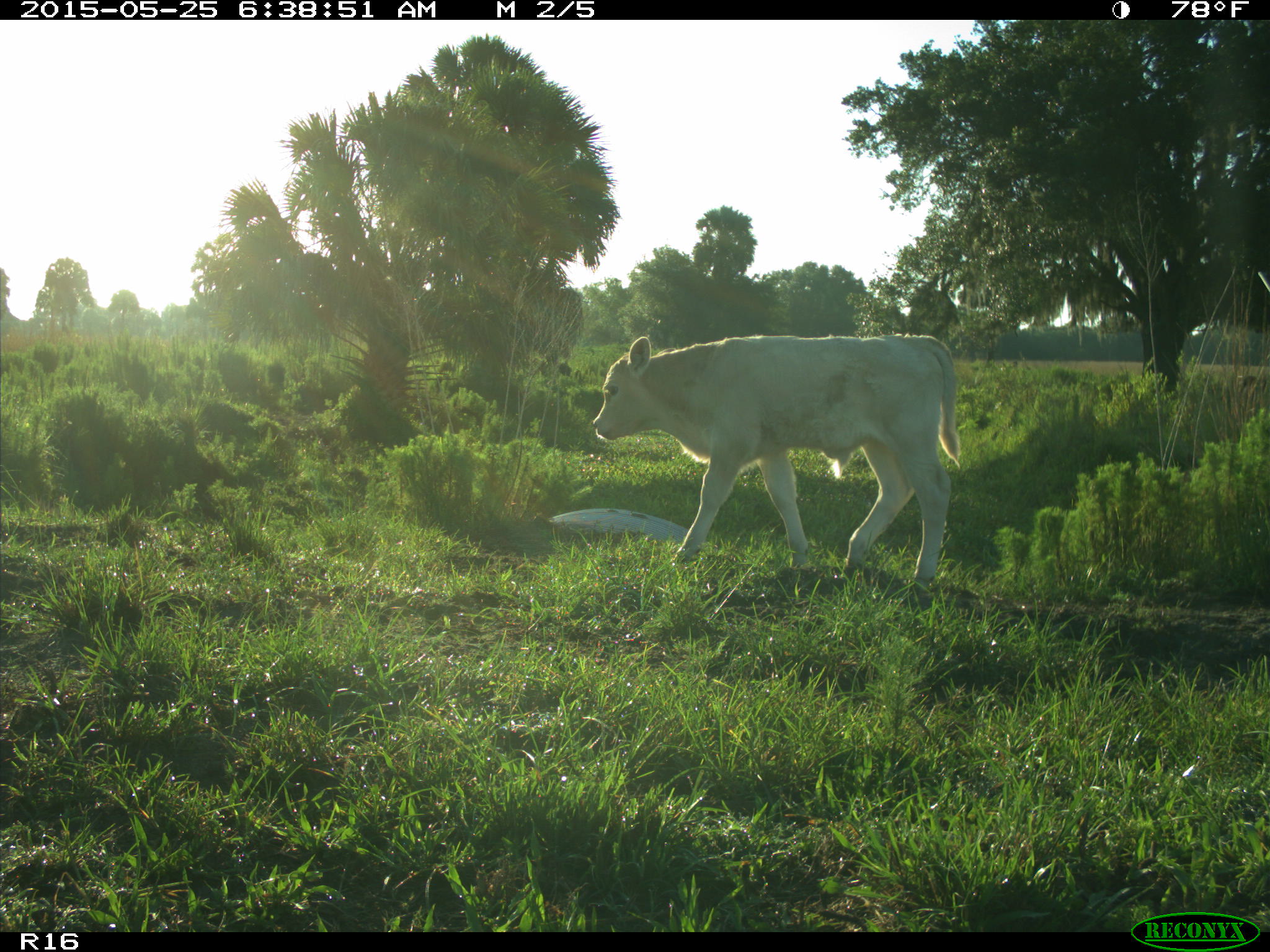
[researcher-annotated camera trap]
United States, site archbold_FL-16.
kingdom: Animalia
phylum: Chordata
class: Mammalia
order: Artiodactyla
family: Bovidae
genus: Bos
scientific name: Bos taurus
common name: domestic cow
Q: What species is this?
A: Bos taurus (domestic cow).